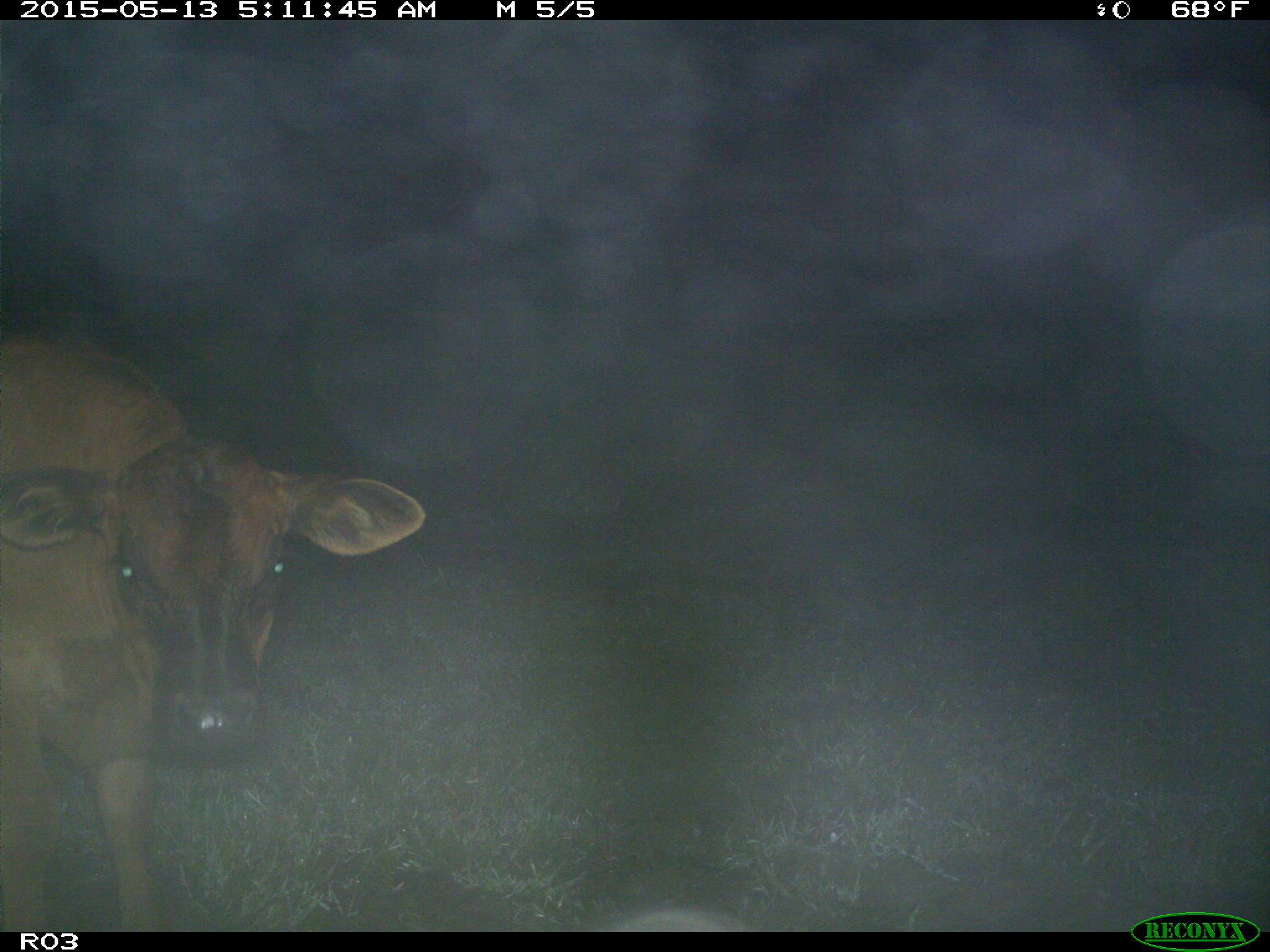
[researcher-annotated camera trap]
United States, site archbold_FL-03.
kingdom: Animalia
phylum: Chordata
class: Mammalia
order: Artiodactyla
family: Bovidae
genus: Bos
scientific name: Bos taurus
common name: domestic cow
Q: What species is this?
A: Bos taurus (domestic cow).